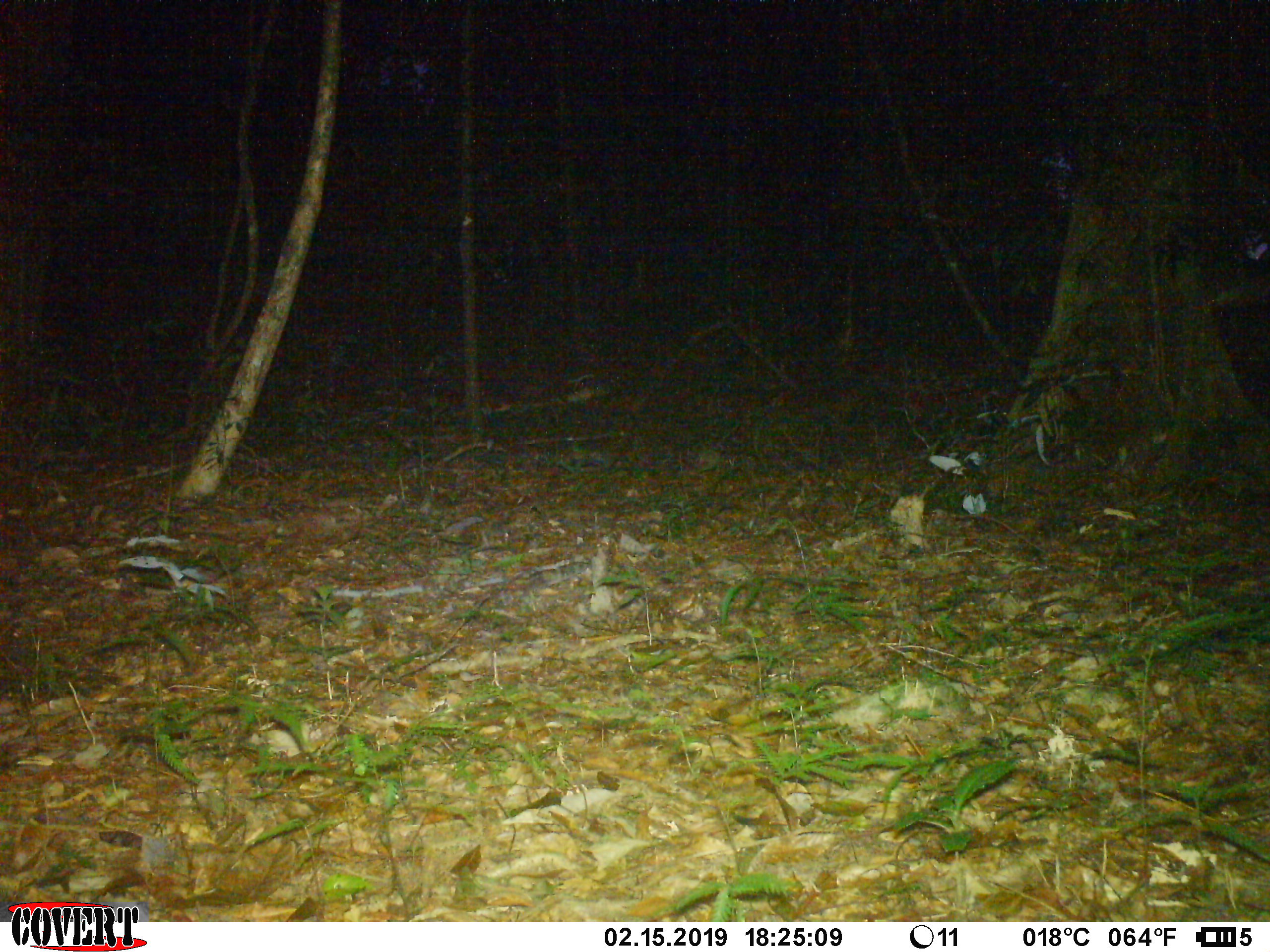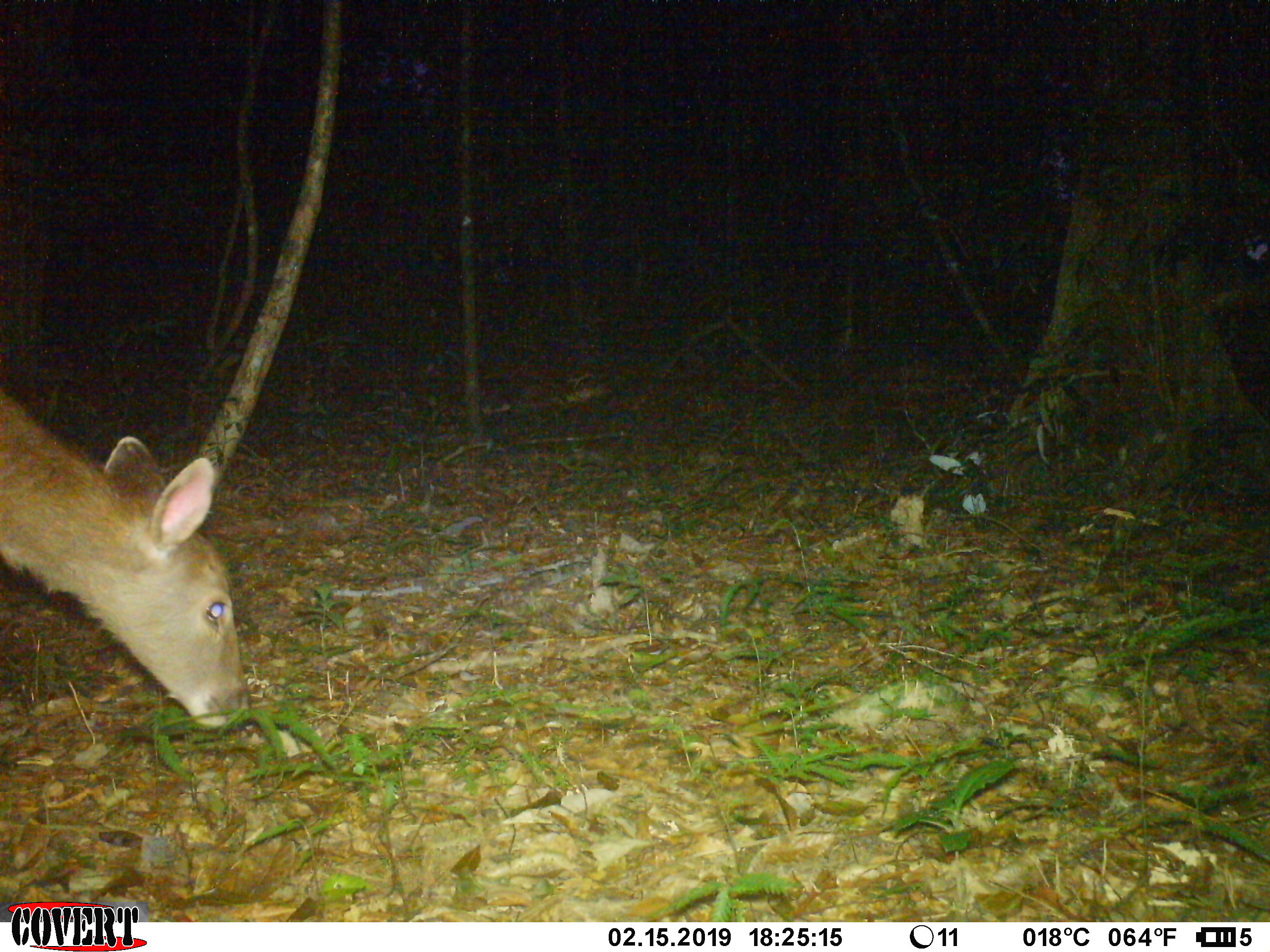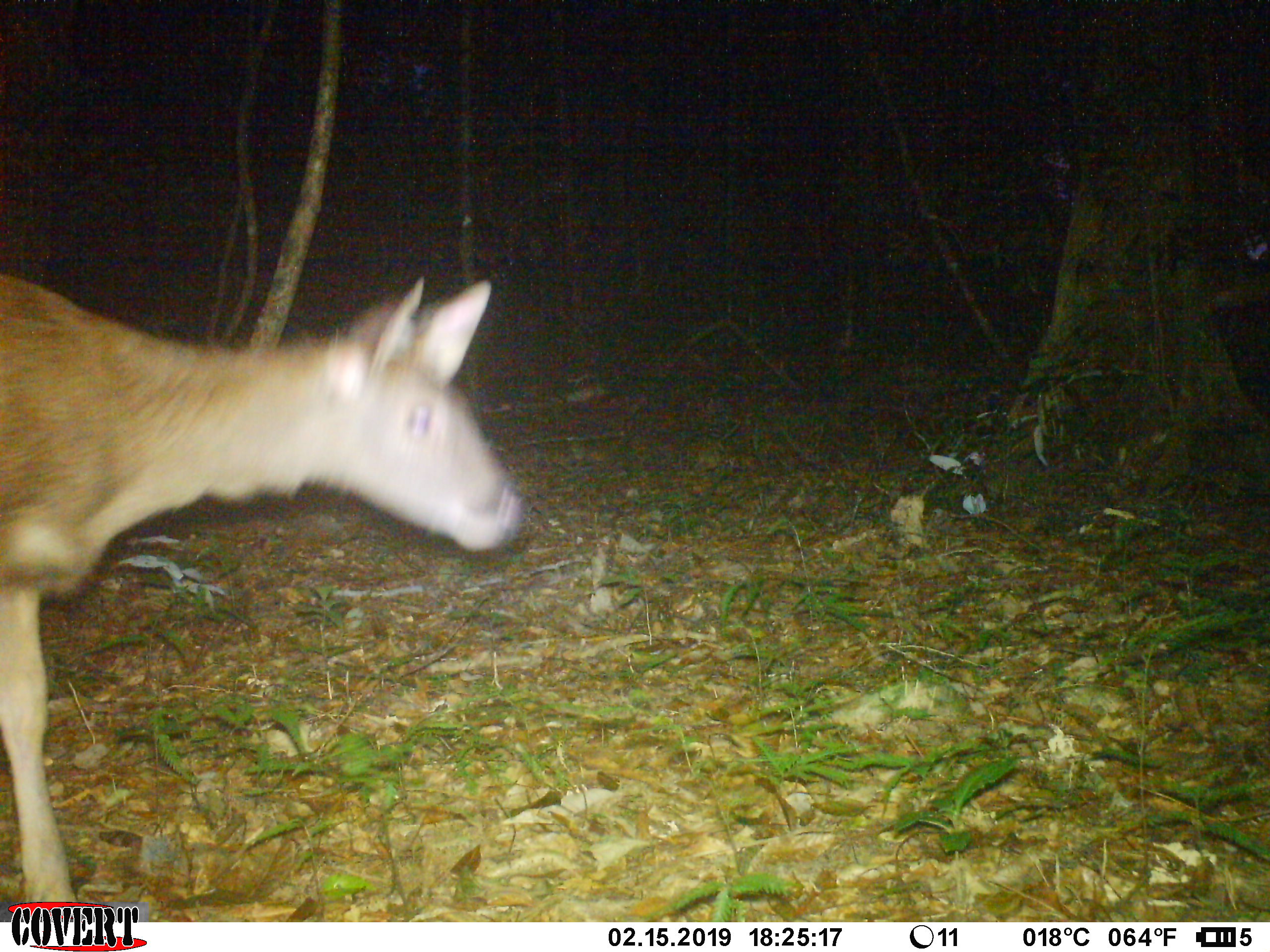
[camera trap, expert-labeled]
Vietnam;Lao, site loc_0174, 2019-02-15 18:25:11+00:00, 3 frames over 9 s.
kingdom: Animalia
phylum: Chordata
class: Mammalia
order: Artiodactyla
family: Cervidae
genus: Rusa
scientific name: Rusa unicolor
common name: sambar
Sambar (Rusa unicolor). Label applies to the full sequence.